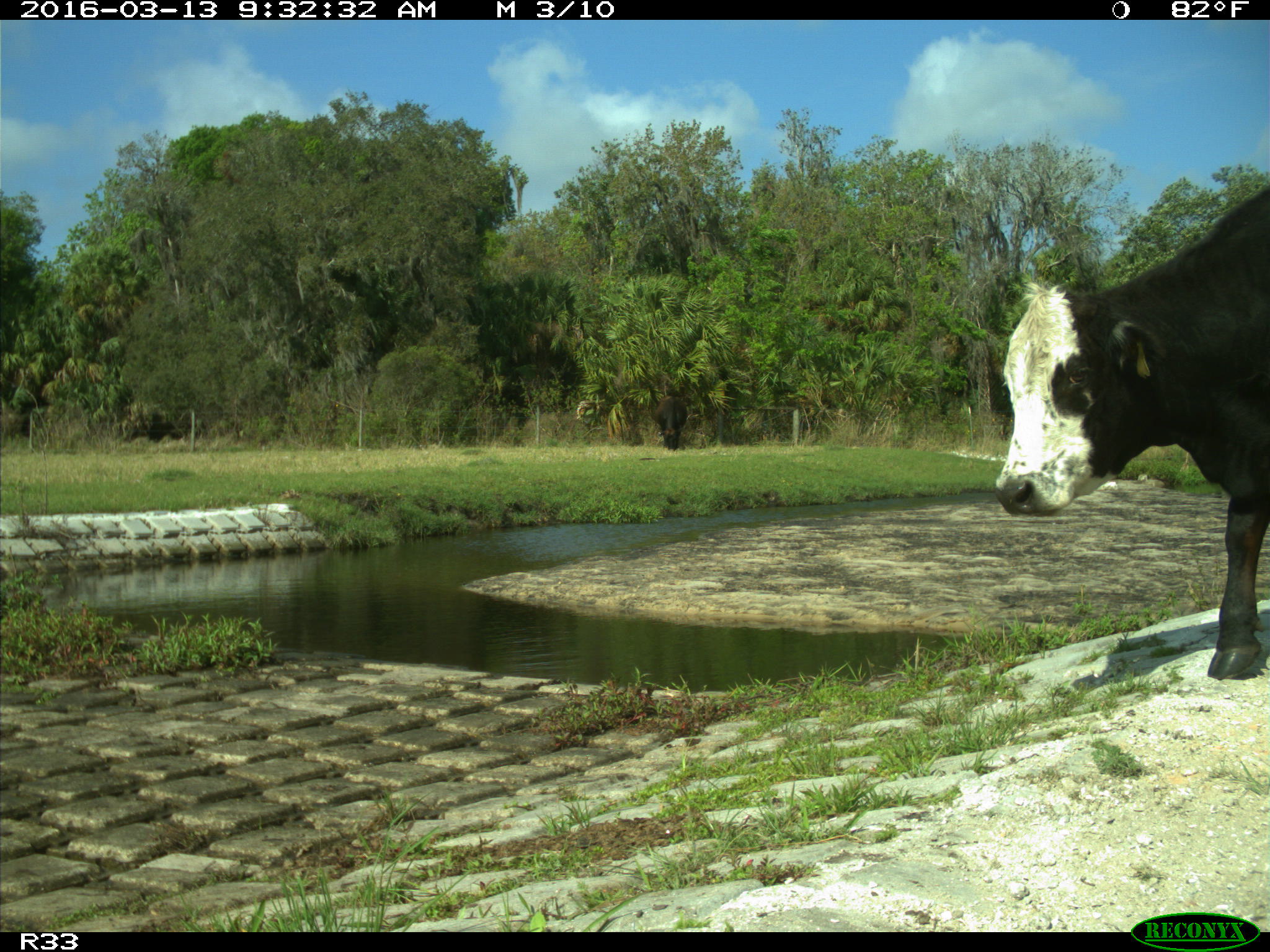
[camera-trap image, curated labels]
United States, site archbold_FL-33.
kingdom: Animalia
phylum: Chordata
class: Mammalia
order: Artiodactyla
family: Bovidae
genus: Bos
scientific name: Bos taurus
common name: domestic cow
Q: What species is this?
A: Bos taurus (domestic cow).